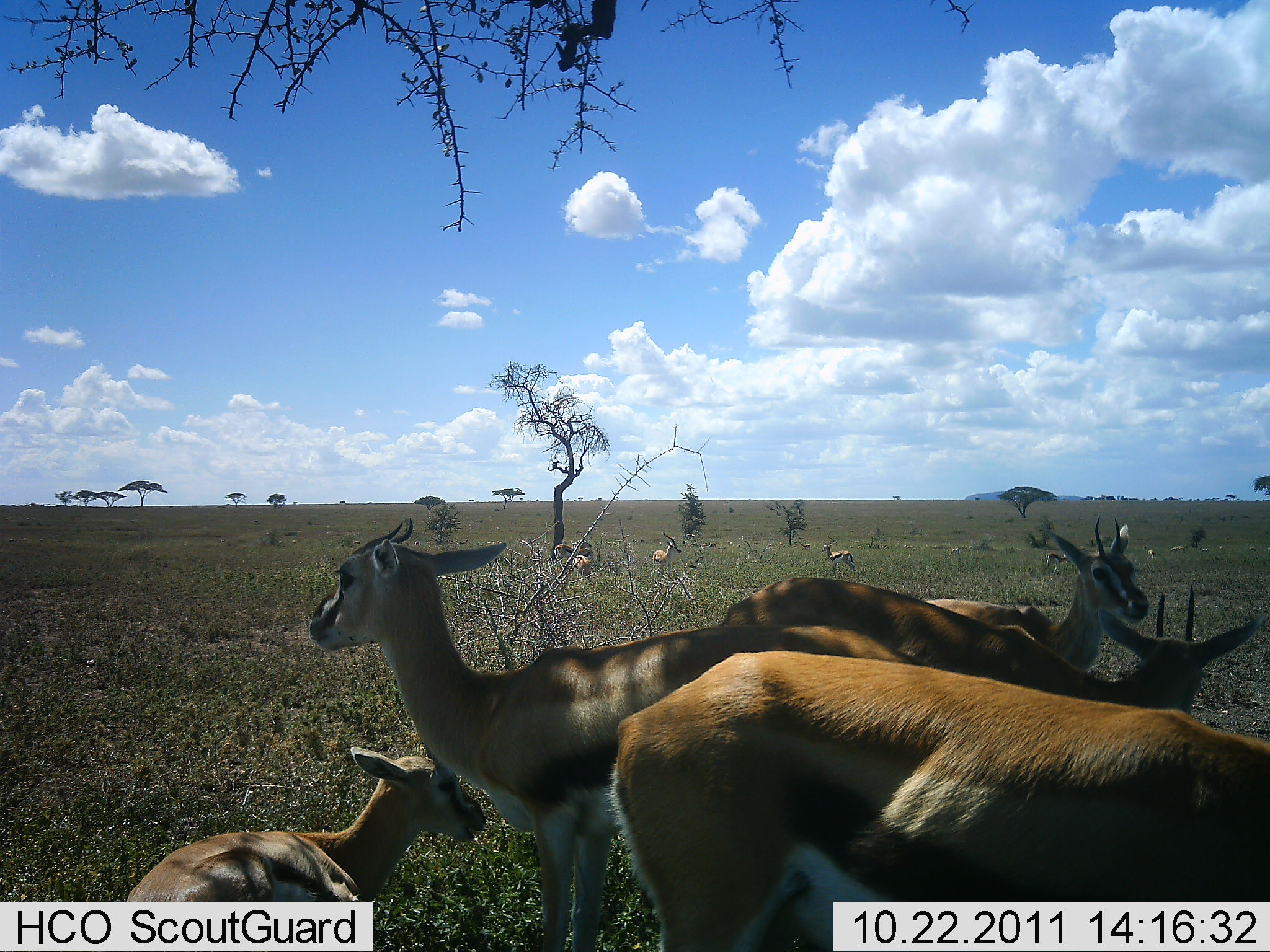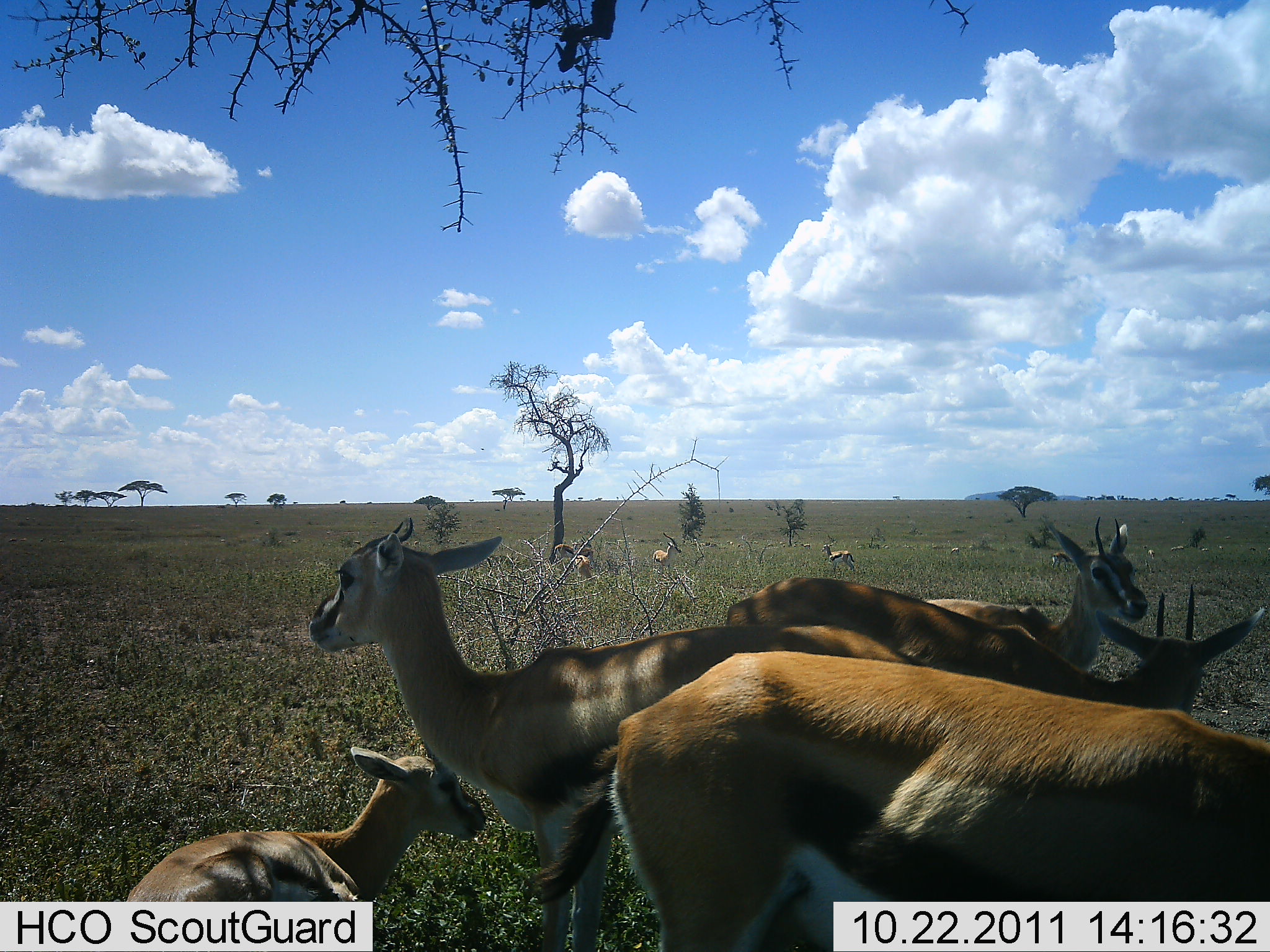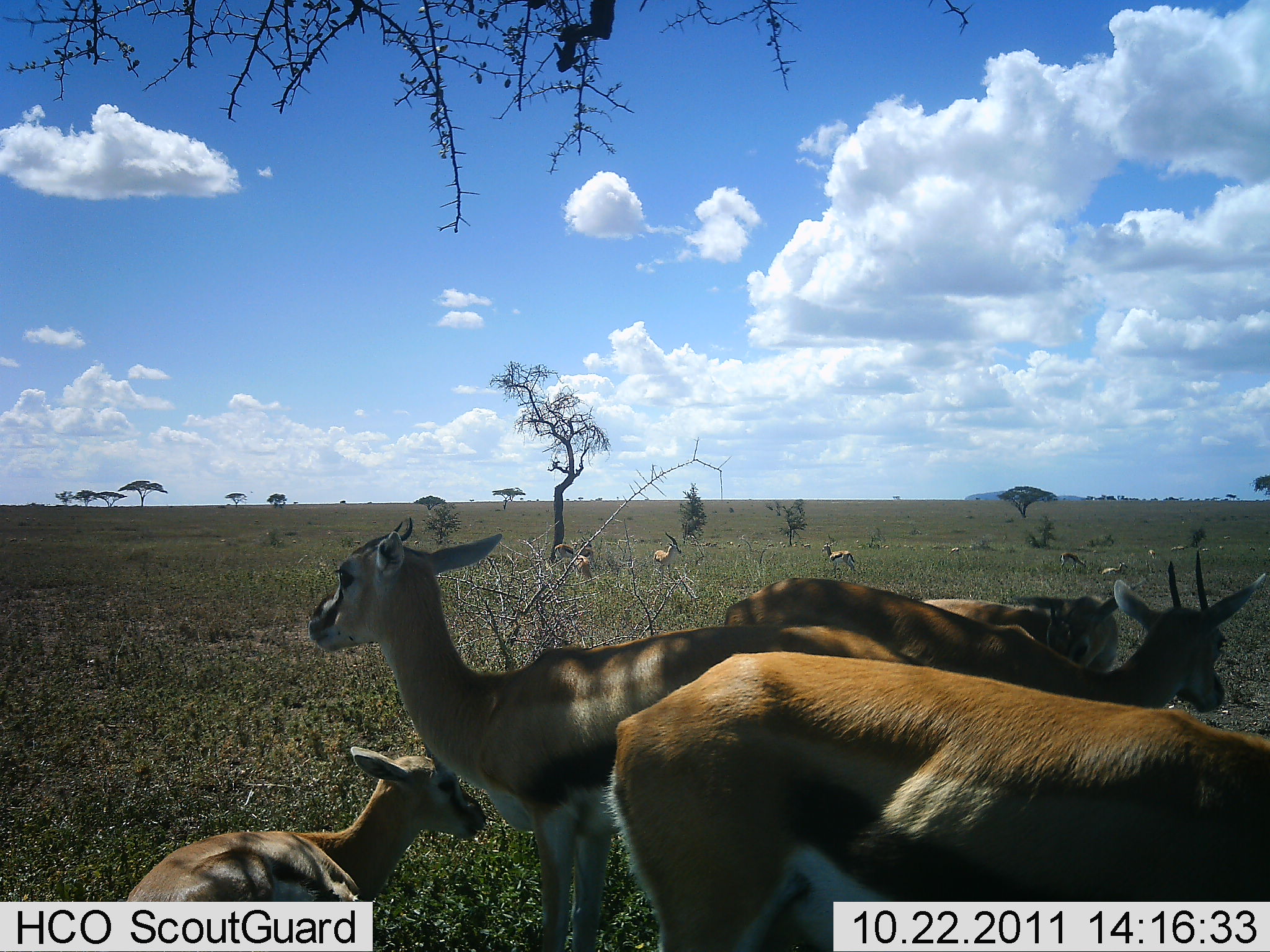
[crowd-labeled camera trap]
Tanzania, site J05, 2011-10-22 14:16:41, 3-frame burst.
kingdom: Animalia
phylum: Chordata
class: Mammalia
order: Artiodactyla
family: Bovidae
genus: Eudorcas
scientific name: Eudorcas thomsonii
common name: thomson's gazelle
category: gazellethomsons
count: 11-50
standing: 80%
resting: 67%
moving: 13%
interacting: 7%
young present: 47%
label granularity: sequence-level